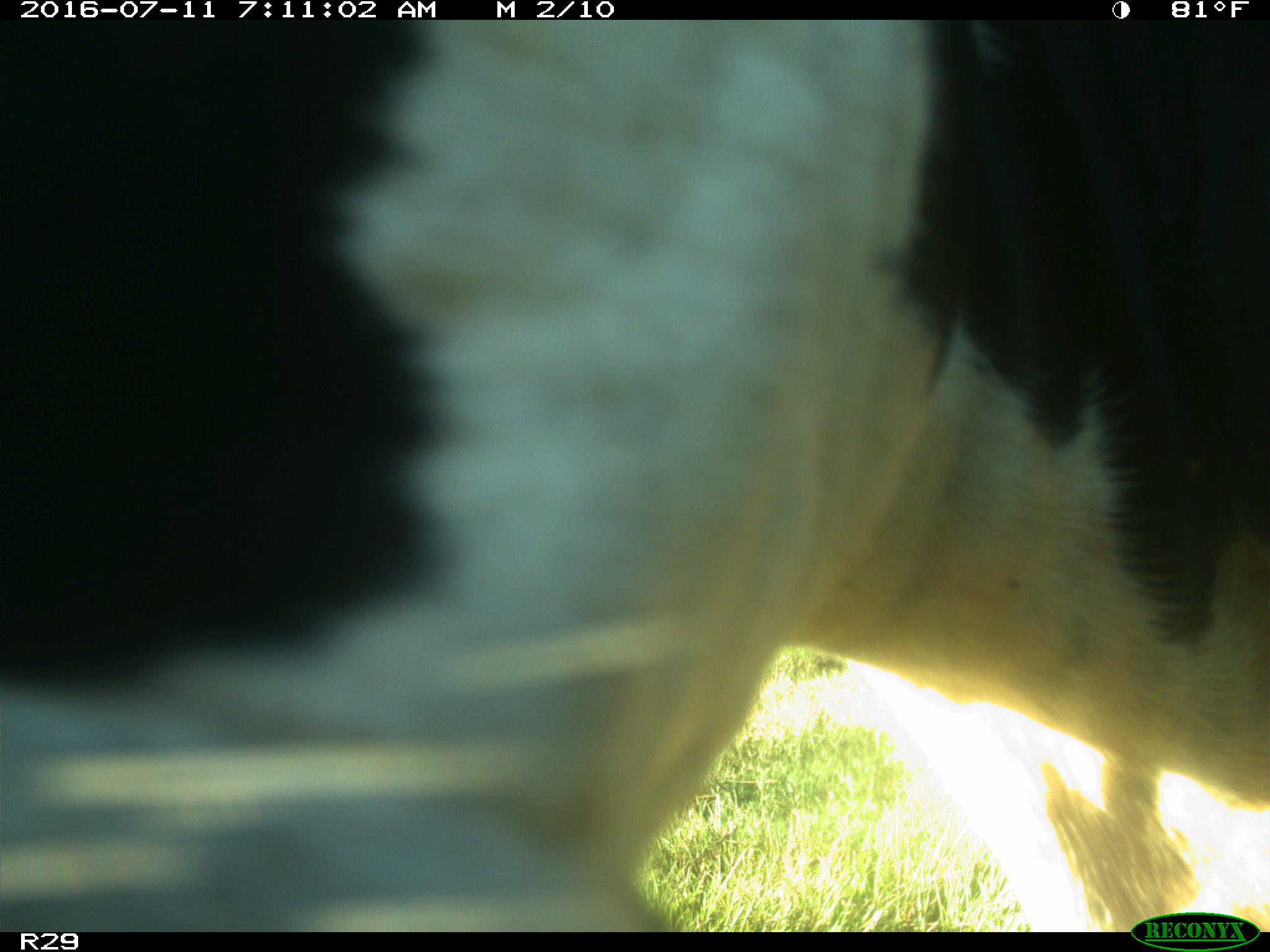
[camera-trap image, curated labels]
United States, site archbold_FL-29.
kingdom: Animalia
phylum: Chordata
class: Mammalia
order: Artiodactyla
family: Bovidae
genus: Bos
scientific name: Bos taurus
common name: domestic cow